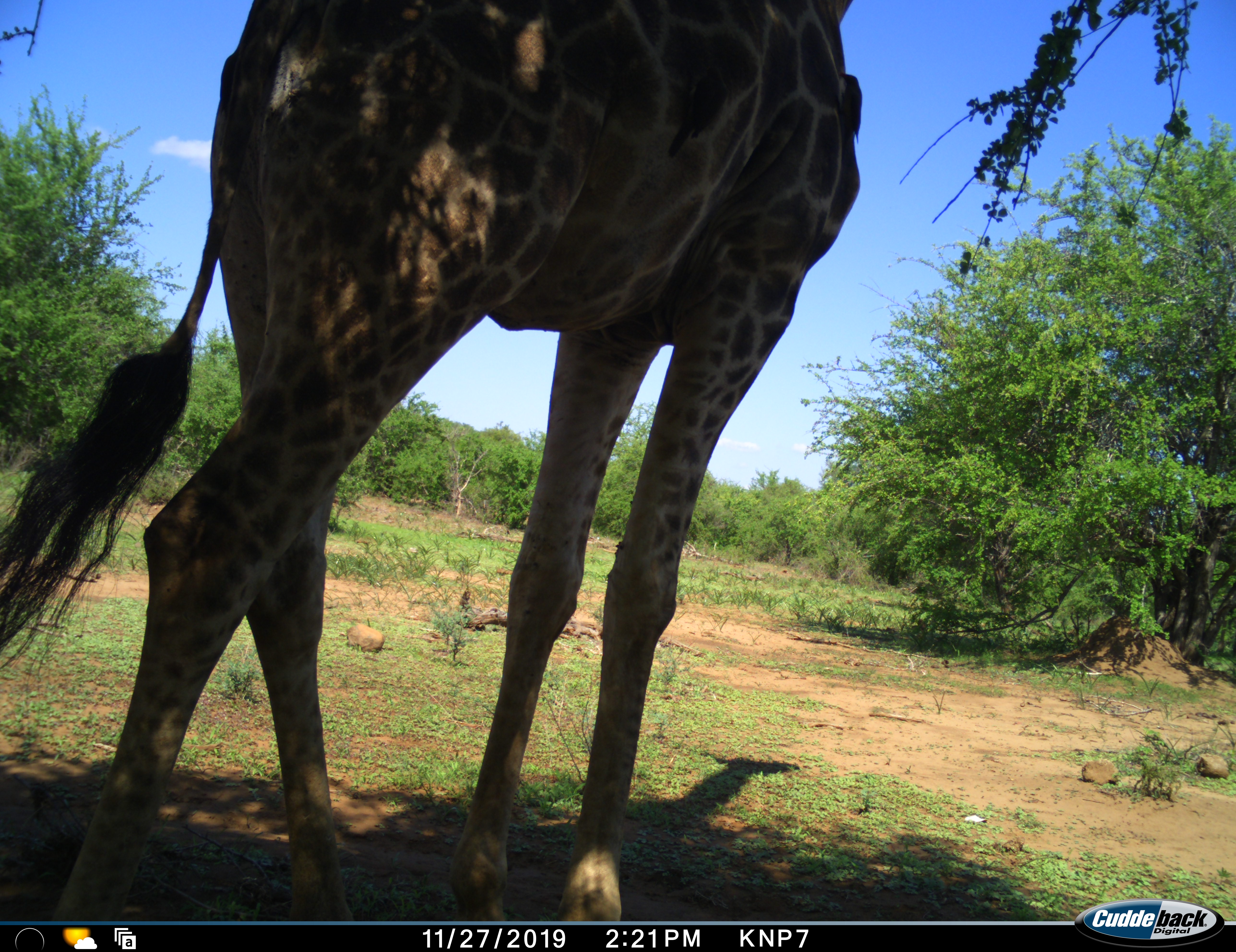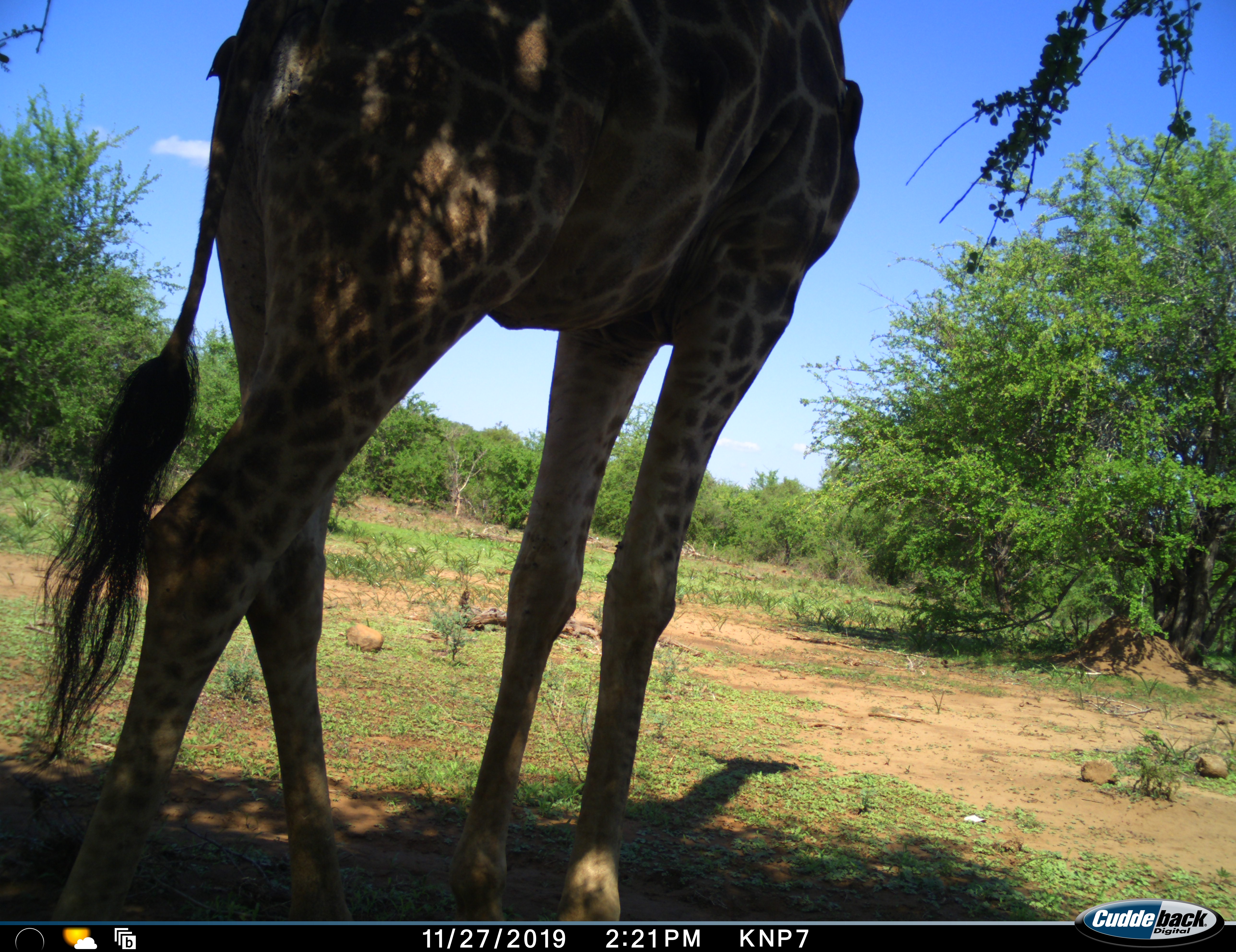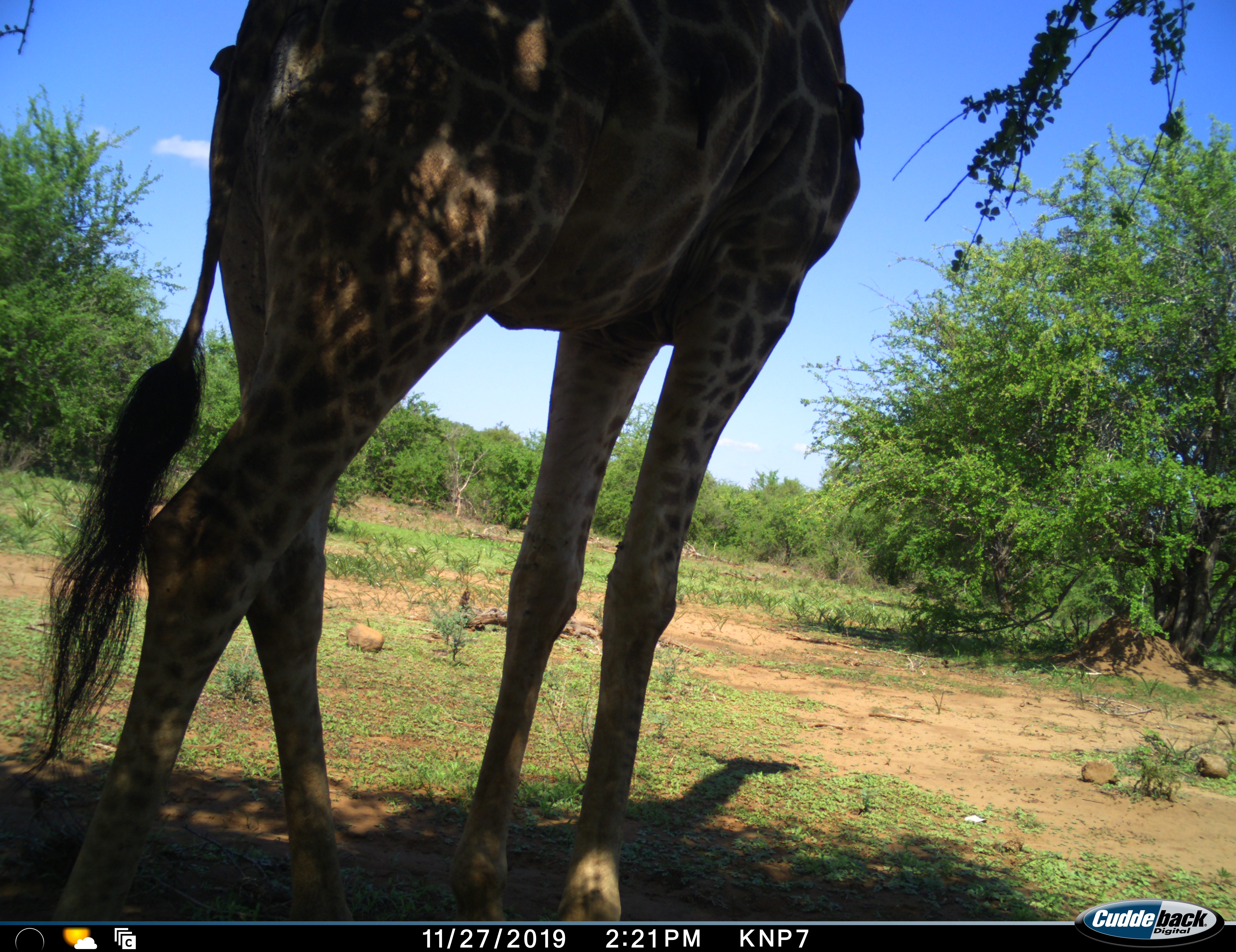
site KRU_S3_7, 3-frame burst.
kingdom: Animalia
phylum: Chordata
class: Mammalia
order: Artiodactyla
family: Giraffidae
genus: Giraffa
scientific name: Giraffa camelopardalis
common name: giraffe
Giraffe (Giraffa camelopardalis), count 1. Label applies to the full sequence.